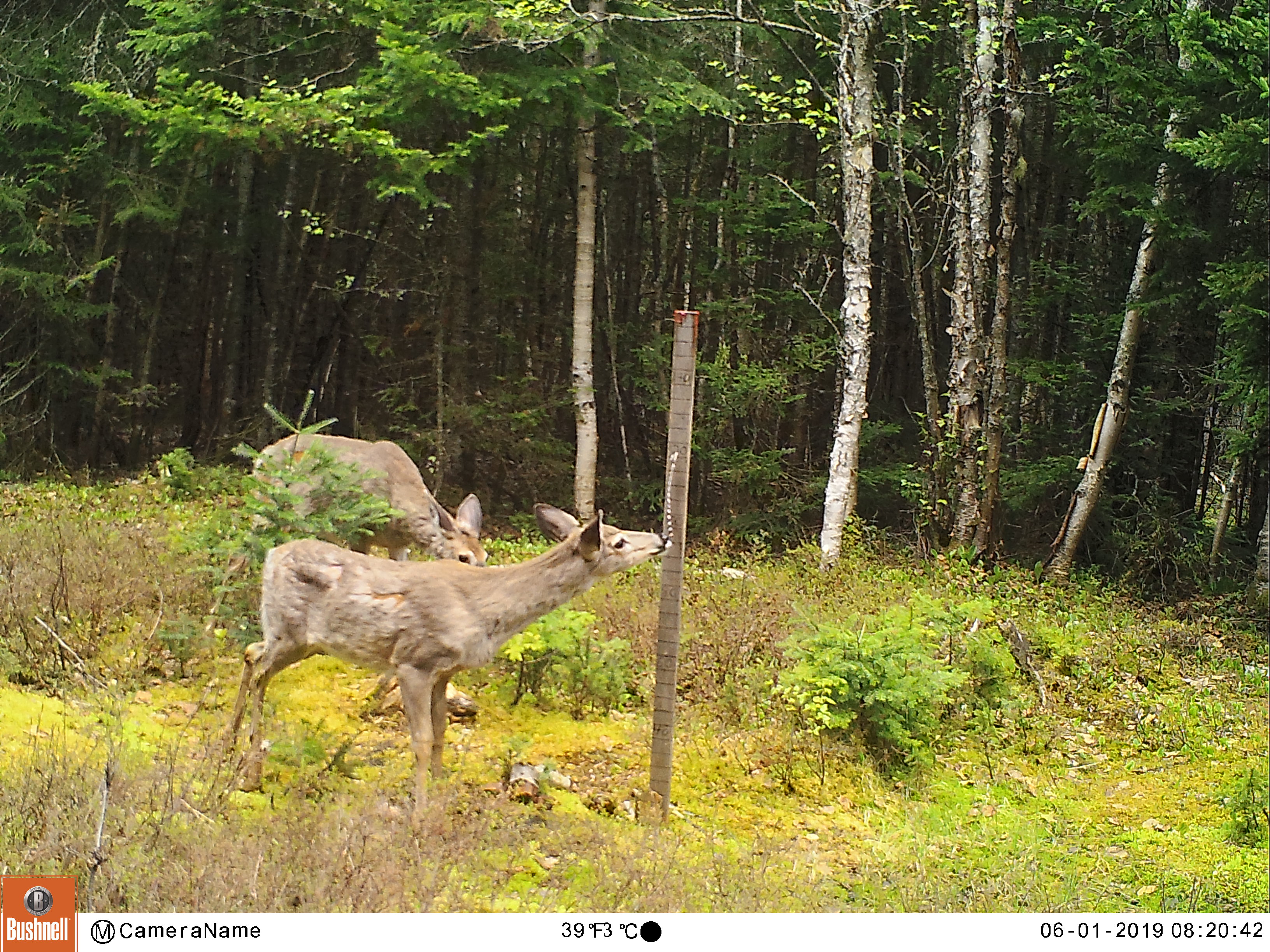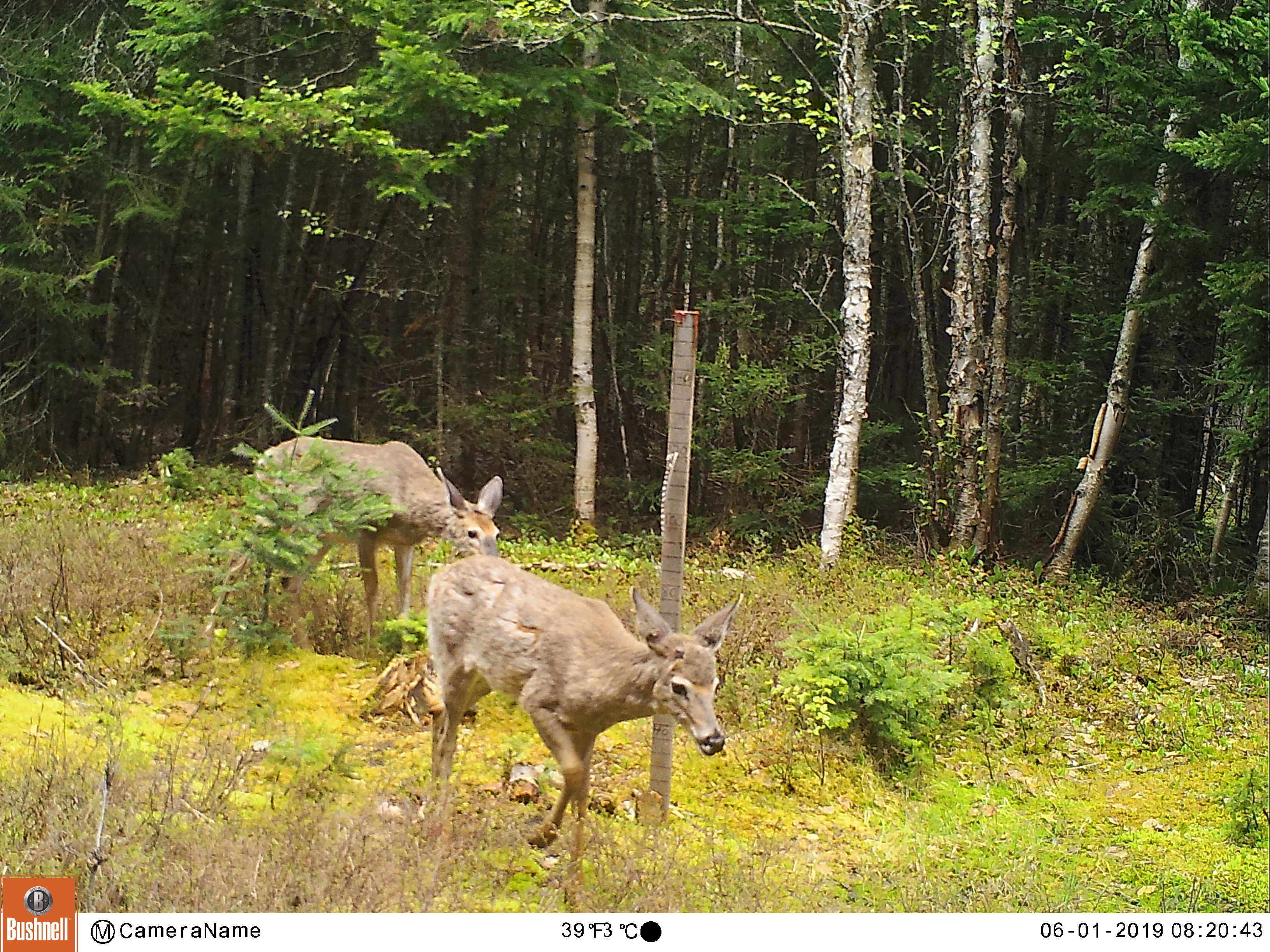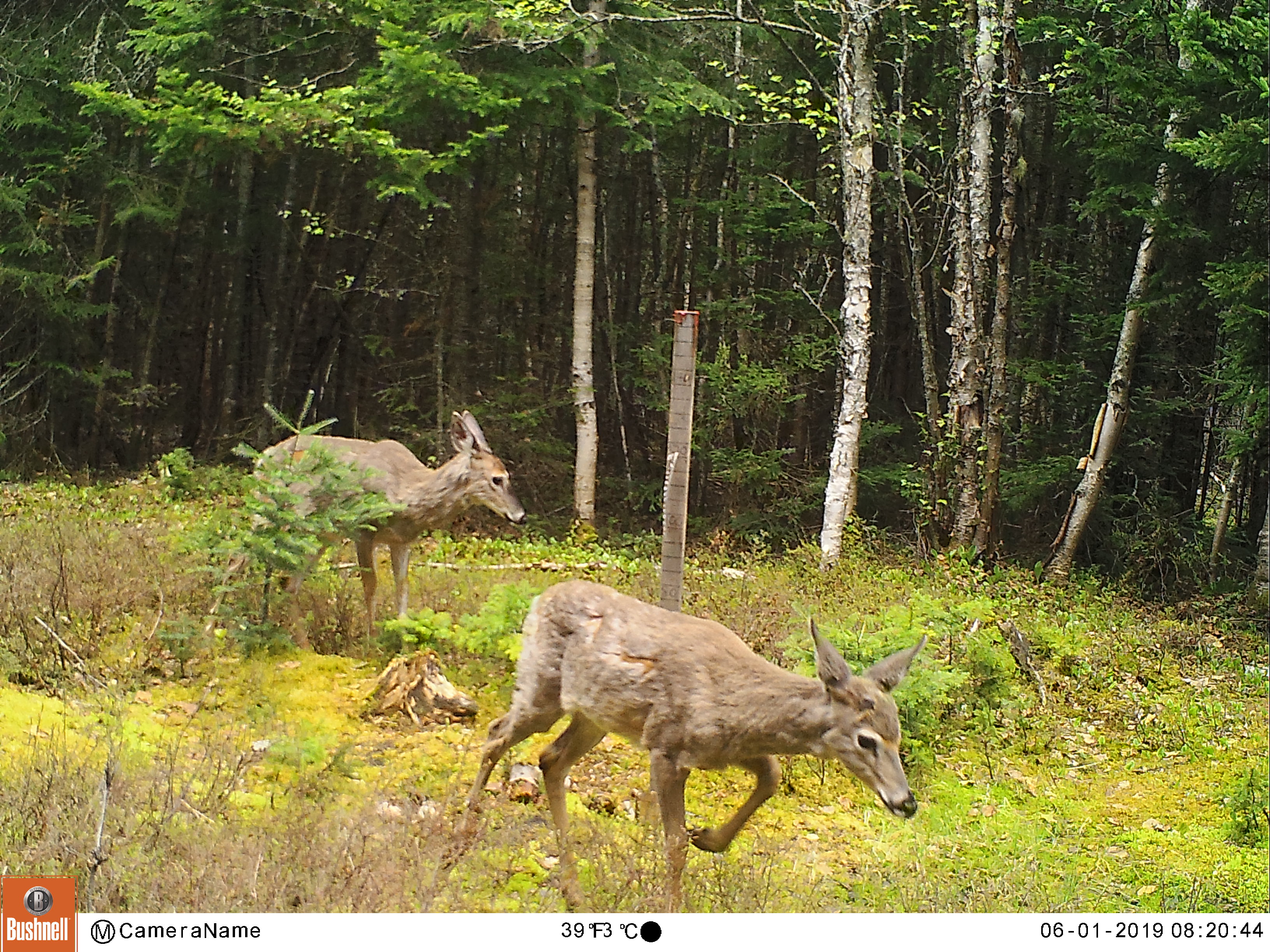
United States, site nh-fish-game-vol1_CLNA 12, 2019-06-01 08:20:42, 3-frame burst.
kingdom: Animalia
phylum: Chordata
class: Mammalia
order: Artiodactyla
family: Cervidae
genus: Odocoileus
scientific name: Odocoileus virginianus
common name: white-tailed deer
White-tailed deer (Odocoileus virginianus).